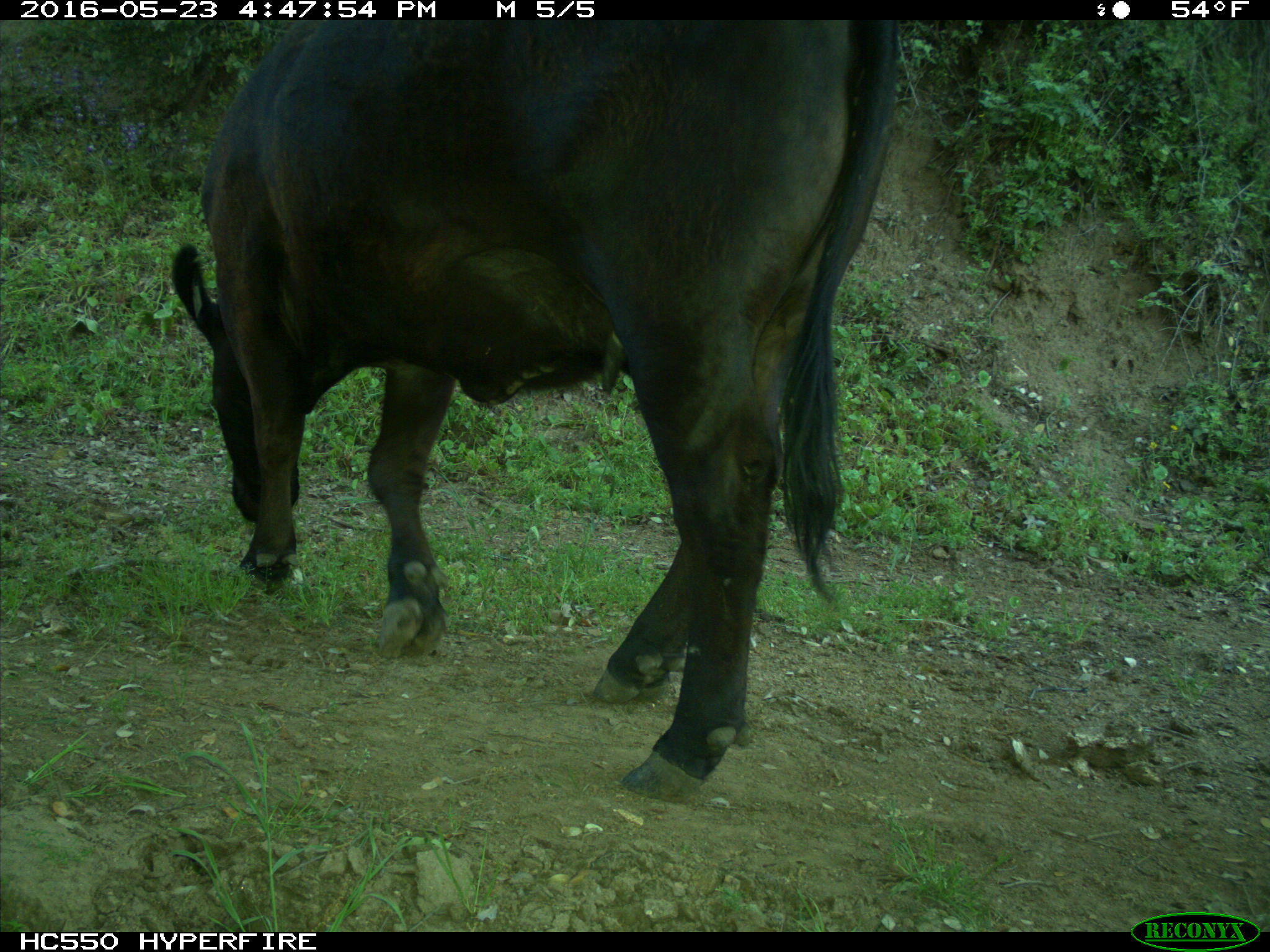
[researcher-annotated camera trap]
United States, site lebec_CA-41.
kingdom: Animalia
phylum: Chordata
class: Mammalia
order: Artiodactyla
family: Bovidae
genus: Bos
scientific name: Bos taurus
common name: domestic cow